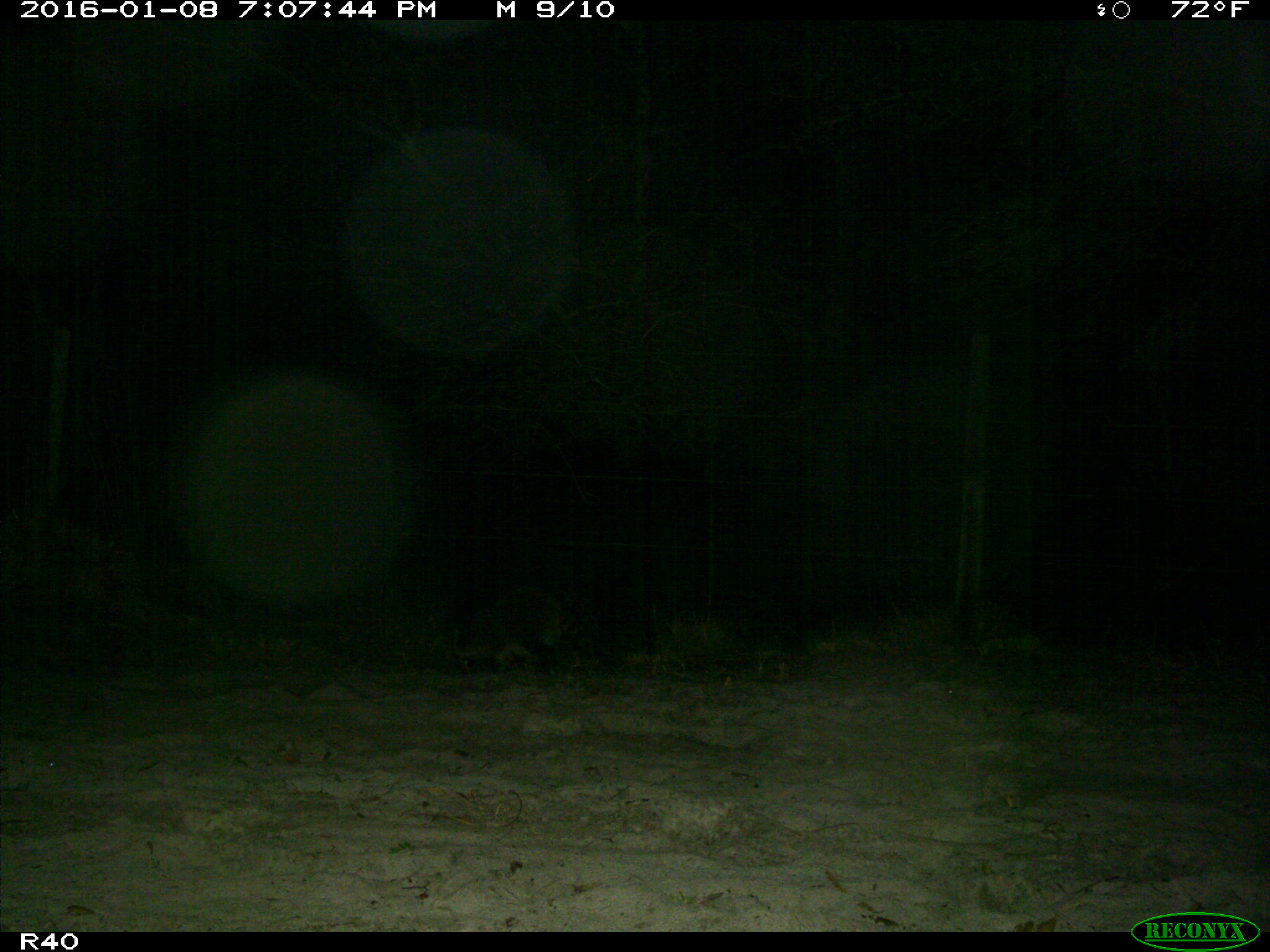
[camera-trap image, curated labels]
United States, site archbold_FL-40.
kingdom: Animalia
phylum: Chordata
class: Mammalia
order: Carnivora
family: Procyonidae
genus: Procyon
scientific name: Procyon lotor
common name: common raccoon